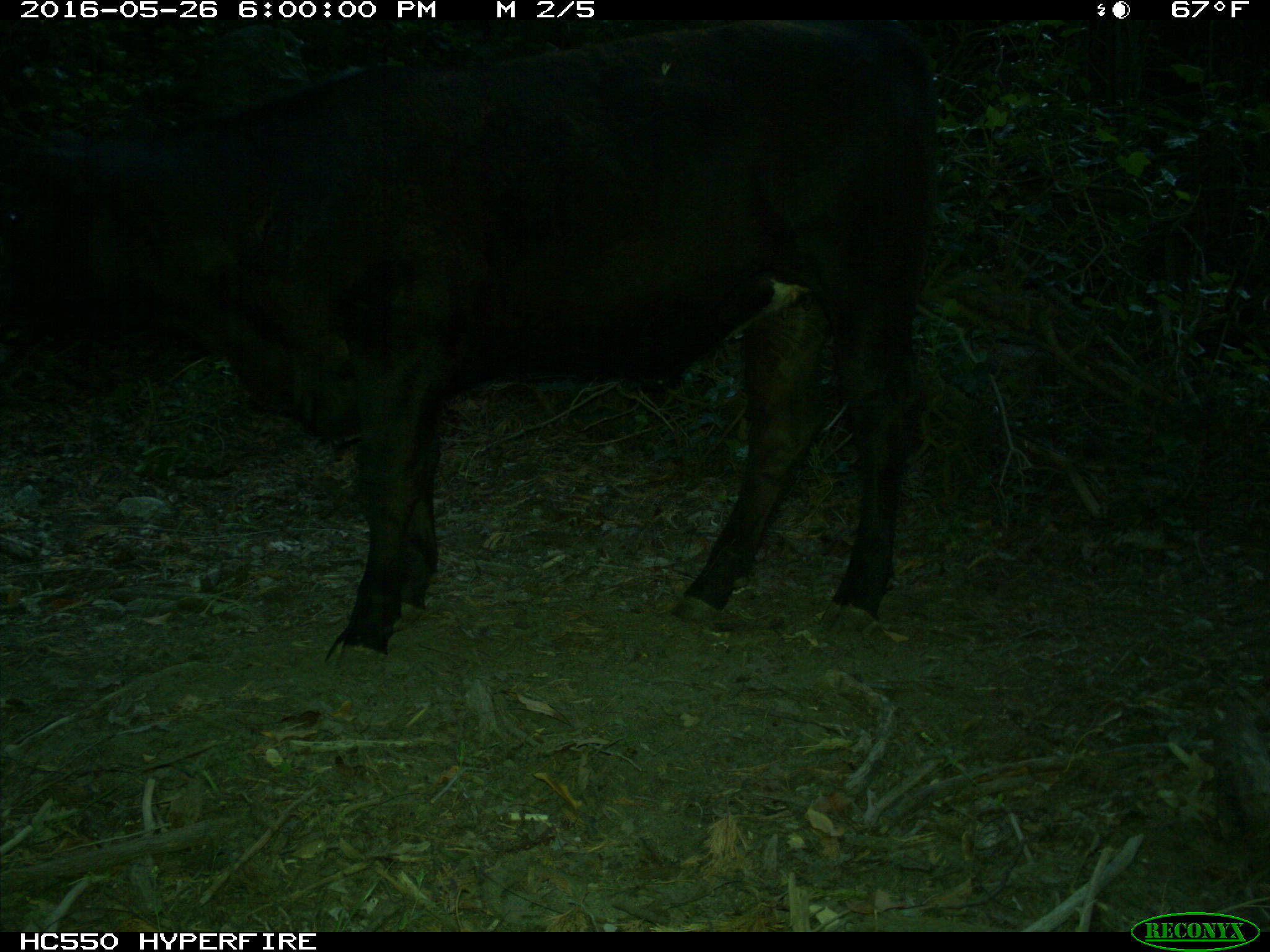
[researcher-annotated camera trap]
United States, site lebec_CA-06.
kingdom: Animalia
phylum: Chordata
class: Mammalia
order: Artiodactyla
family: Bovidae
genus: Bos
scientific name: Bos taurus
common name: domestic cow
Bos taurus (domestic cow).